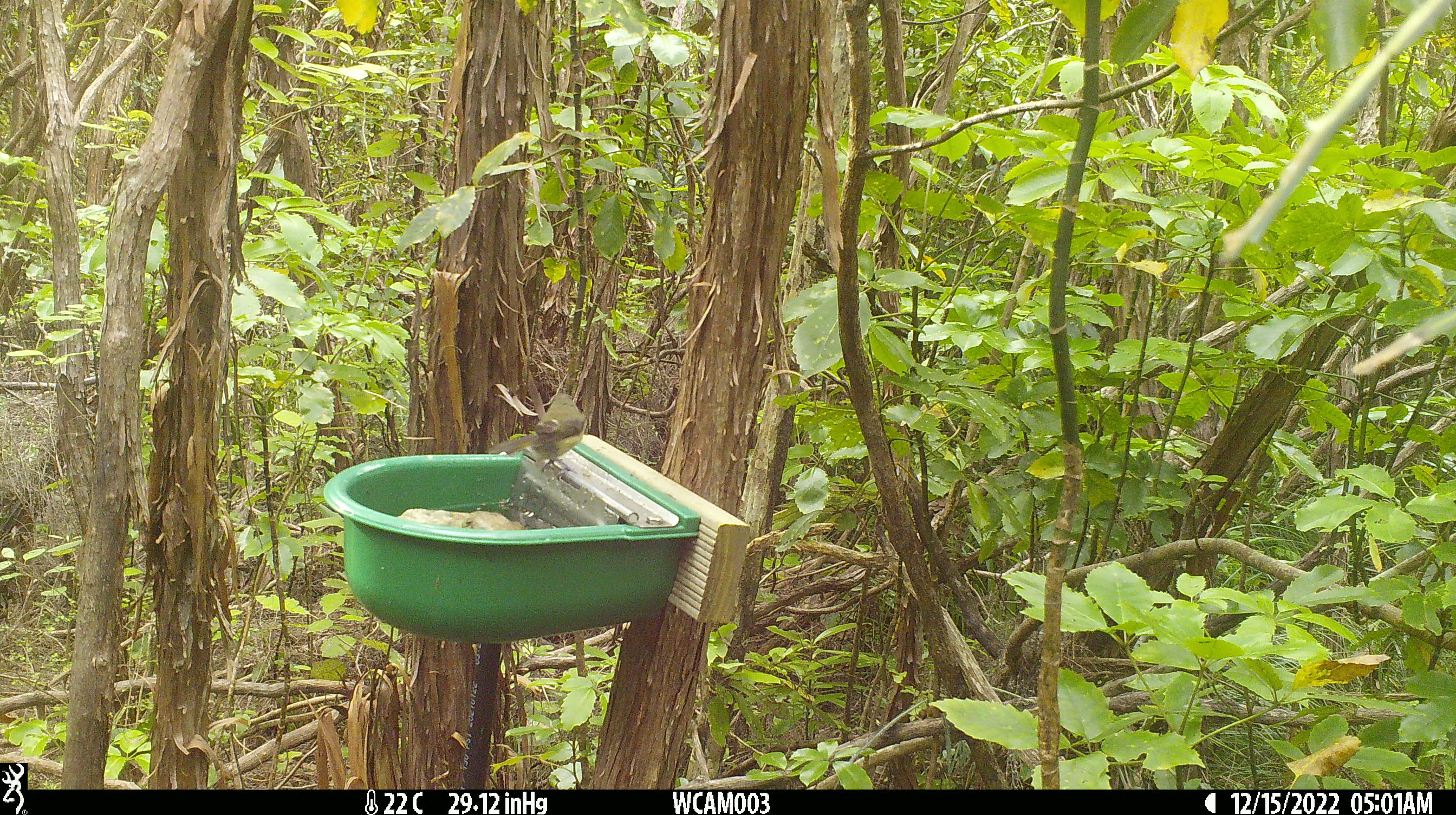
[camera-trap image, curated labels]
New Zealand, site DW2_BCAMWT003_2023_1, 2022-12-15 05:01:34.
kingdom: Animalia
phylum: Chordata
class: Aves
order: Passeriformes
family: Meliphagidae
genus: Anthornis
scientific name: Anthornis melanura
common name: new zealand bellbird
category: bellbird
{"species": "bellbird (new zealand bellbird) (Anthornis melanura)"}